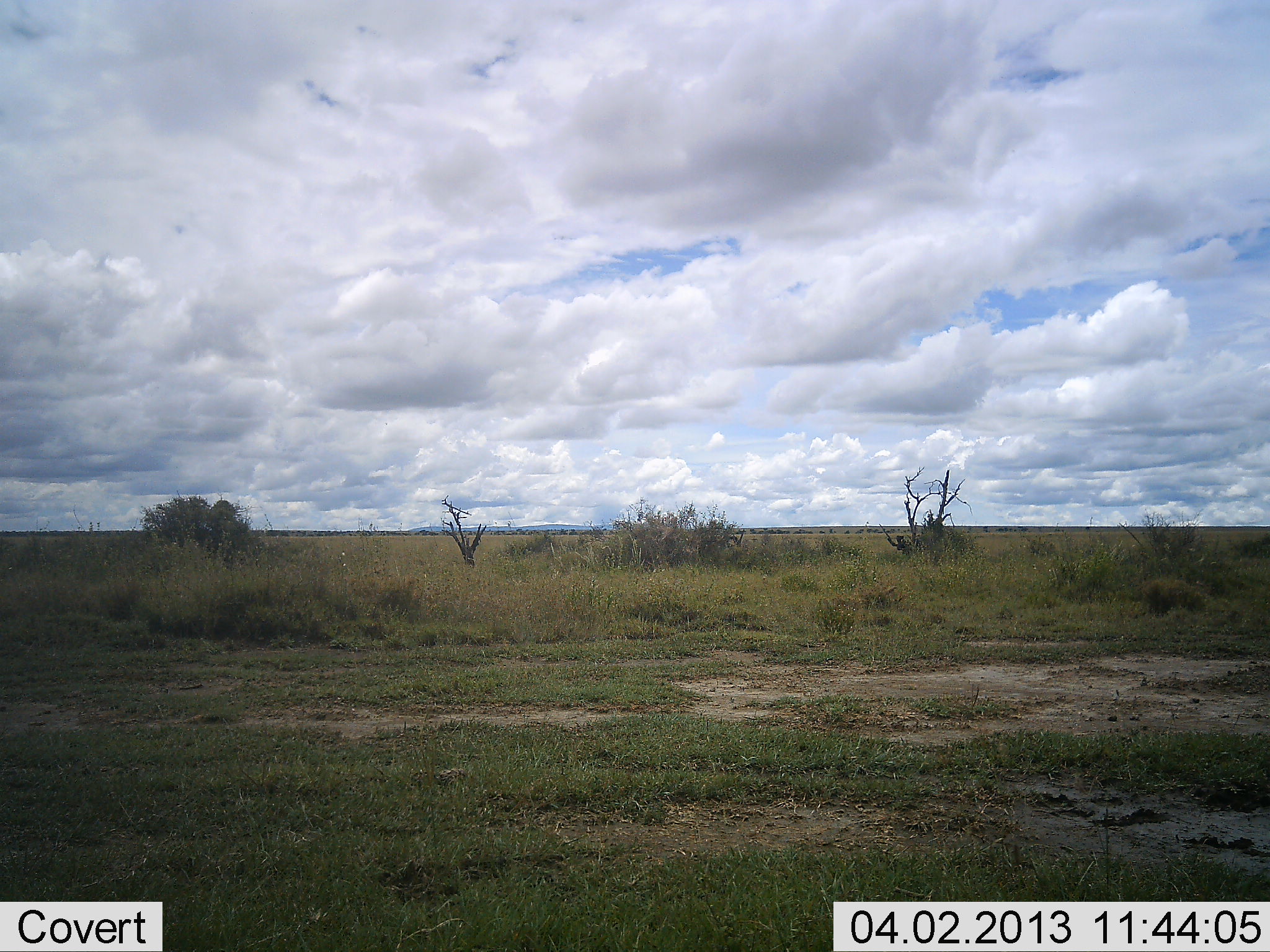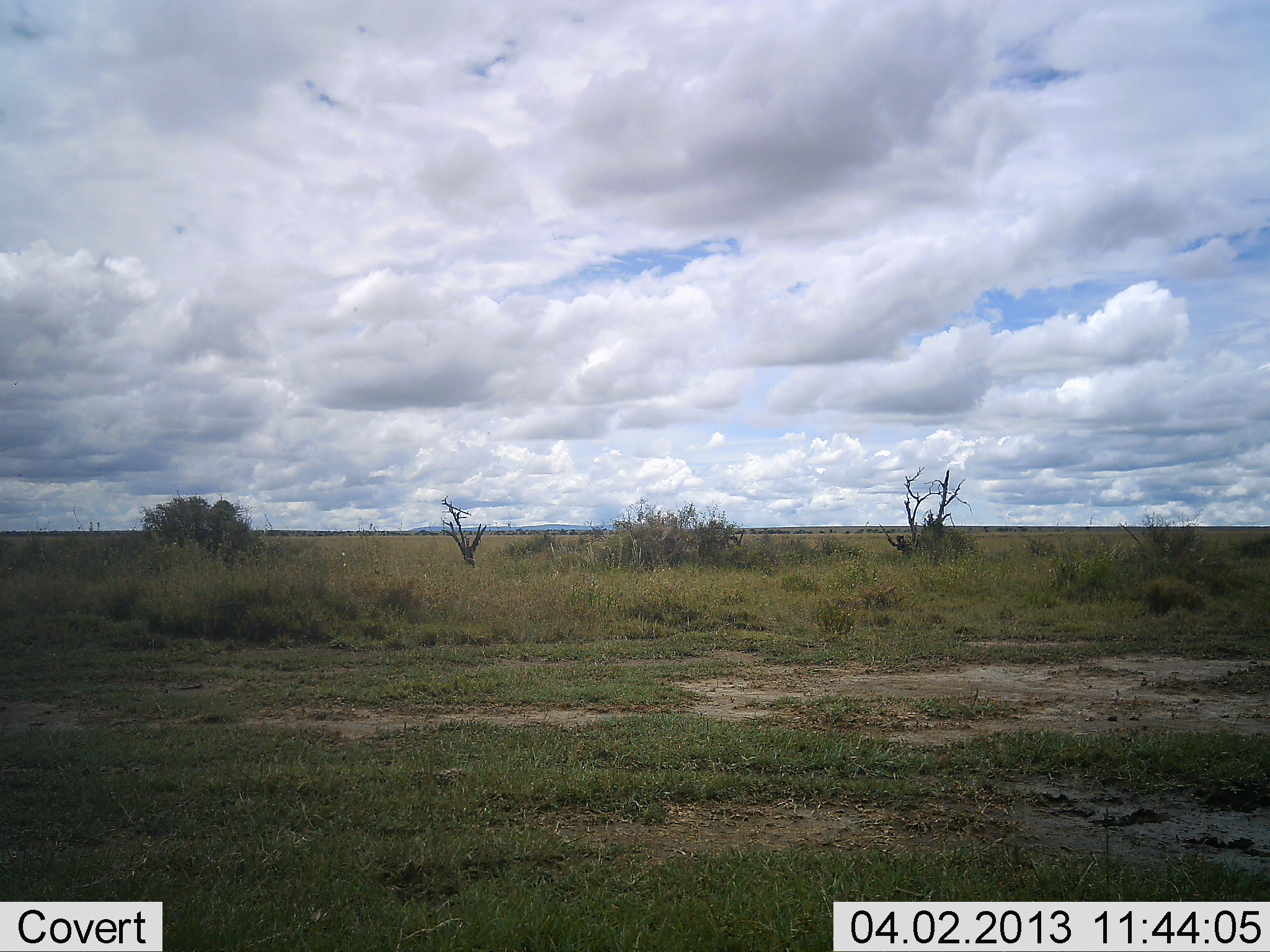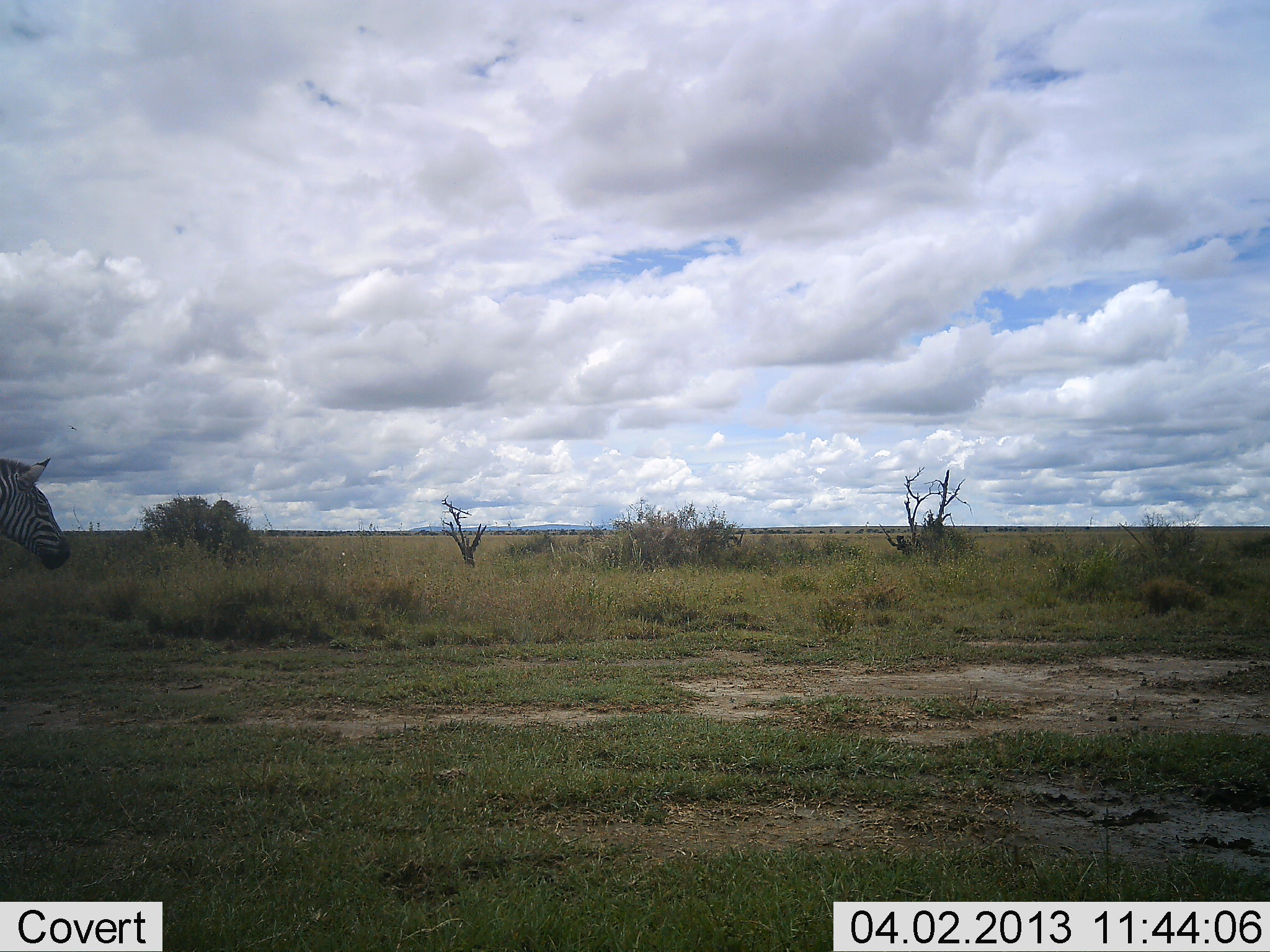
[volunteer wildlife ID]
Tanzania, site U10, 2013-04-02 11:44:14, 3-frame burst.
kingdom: Animalia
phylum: Chordata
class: Mammalia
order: Perissodactyla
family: Equidae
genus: Equus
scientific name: Equus quagga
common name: plains zebra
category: zebra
Zebra (plains zebra) (Equus quagga), count 1. Behavior (volunteer vote fractions): standing 0%, resting 0%, moving 100%, interacting 0%. Young present (vote fraction): 0%. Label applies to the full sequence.